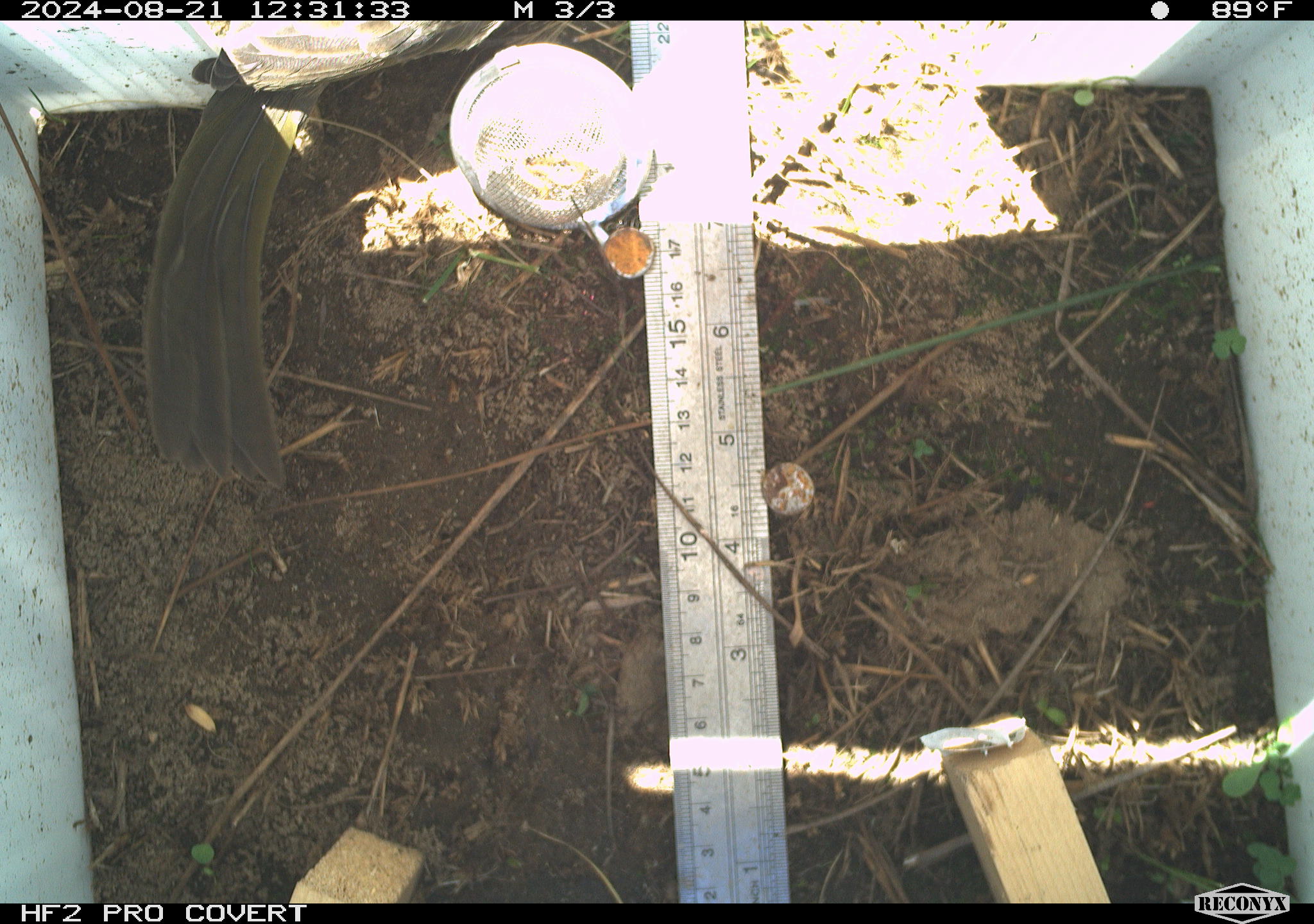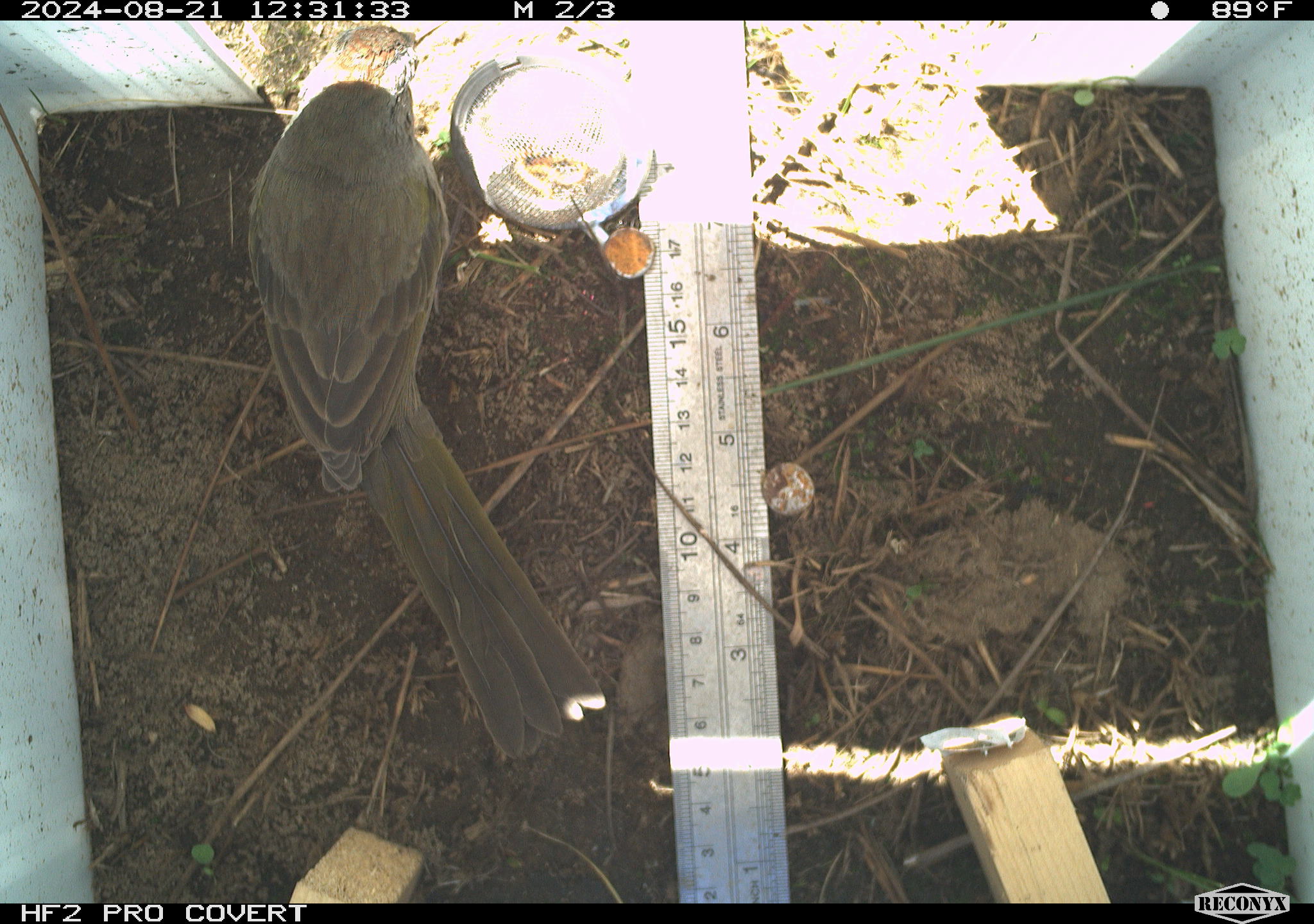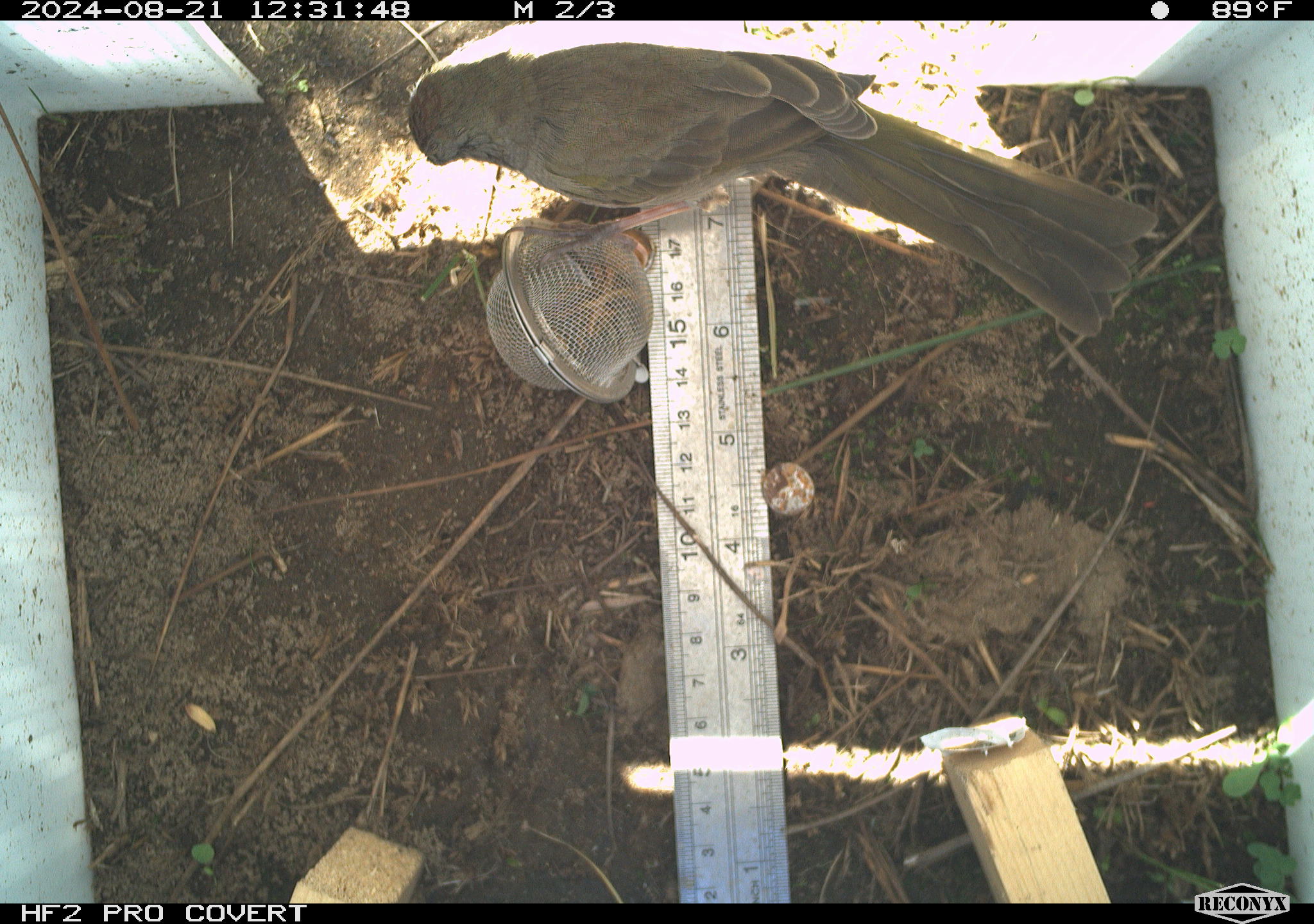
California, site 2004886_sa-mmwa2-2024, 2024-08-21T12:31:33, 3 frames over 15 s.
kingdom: Animalia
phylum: Chordata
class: Aves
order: Passeriformes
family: Passerellidae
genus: Pipilo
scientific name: Pipilo chlorurus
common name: green-tailed towhee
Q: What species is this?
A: Green-tailed towhee (Pipilo chlorurus).